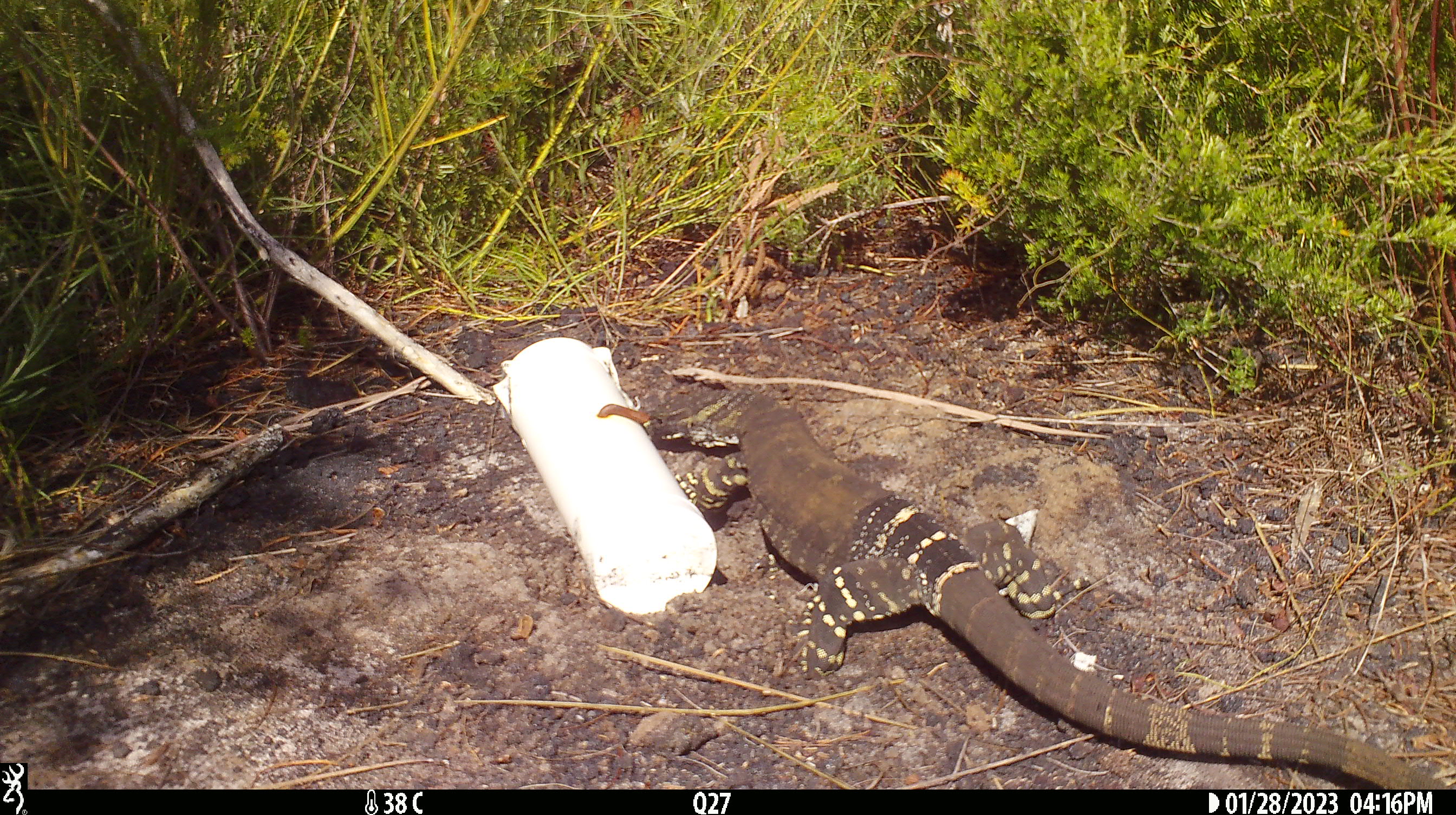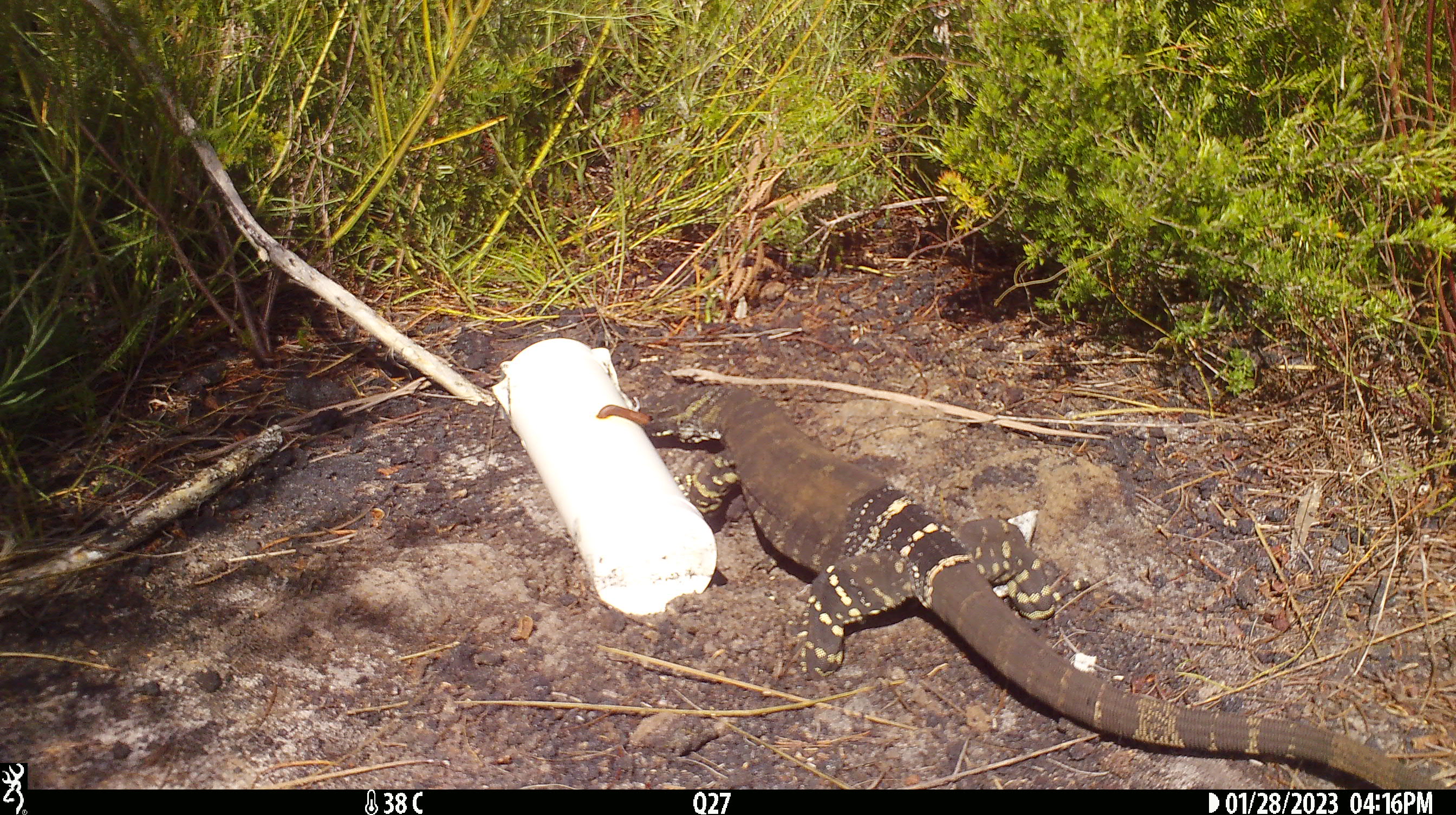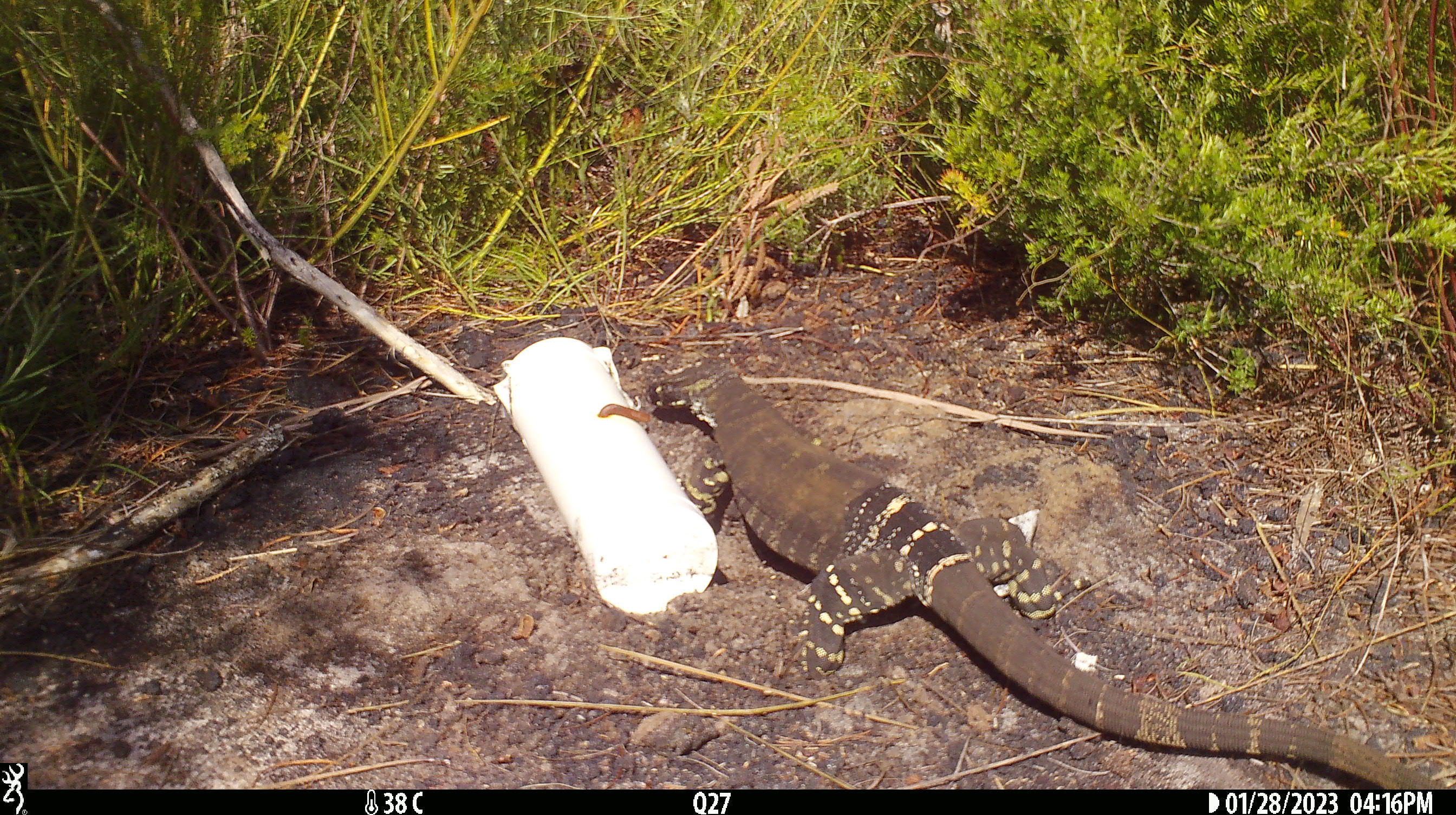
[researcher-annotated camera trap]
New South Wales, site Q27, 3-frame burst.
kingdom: Animalia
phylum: Chordata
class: Reptilia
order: Squamata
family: Varanidae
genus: Varanus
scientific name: Varanus varius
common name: lace monitor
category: goanna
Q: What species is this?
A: Goanna (lace monitor) (Varanus varius).